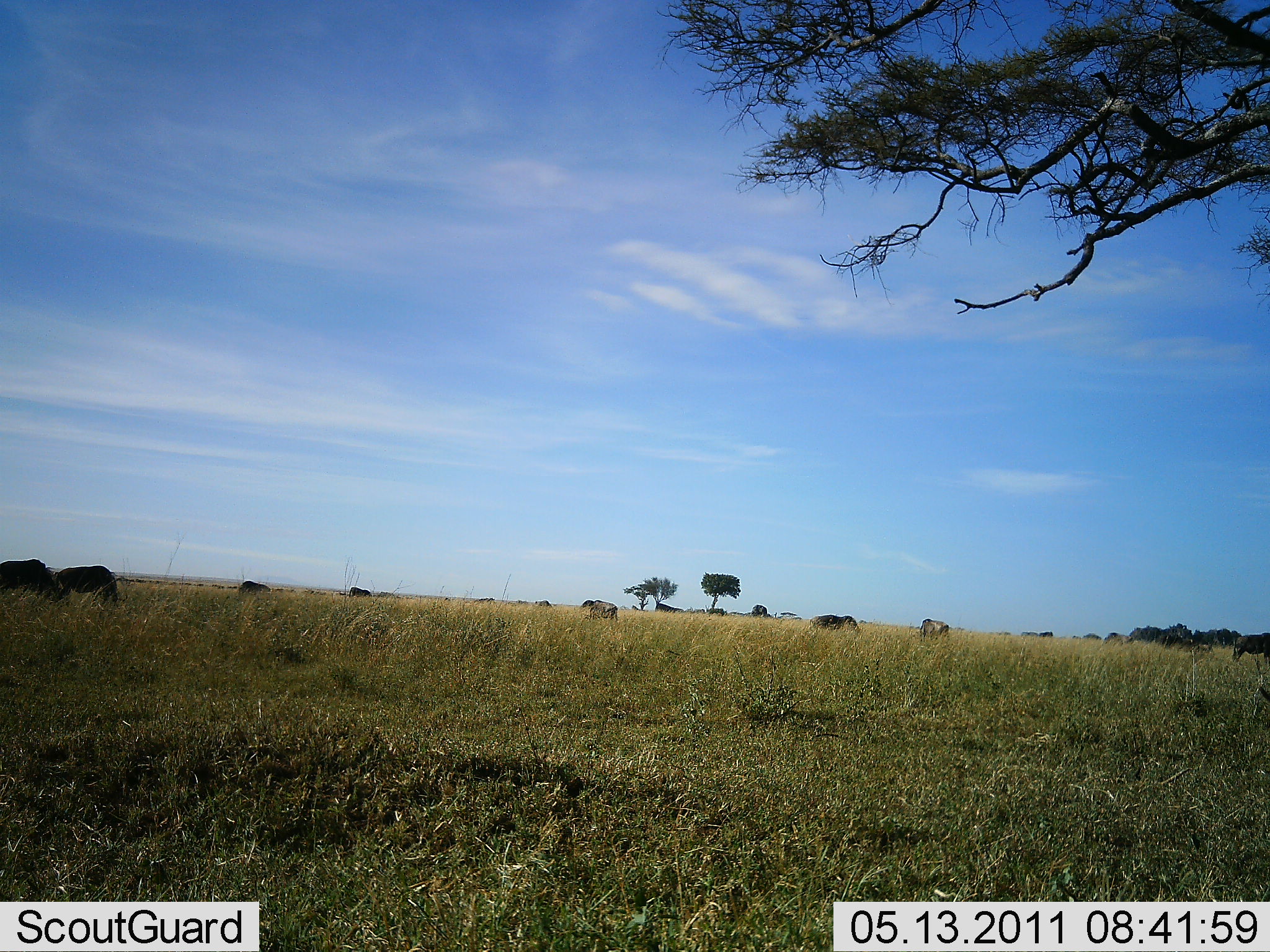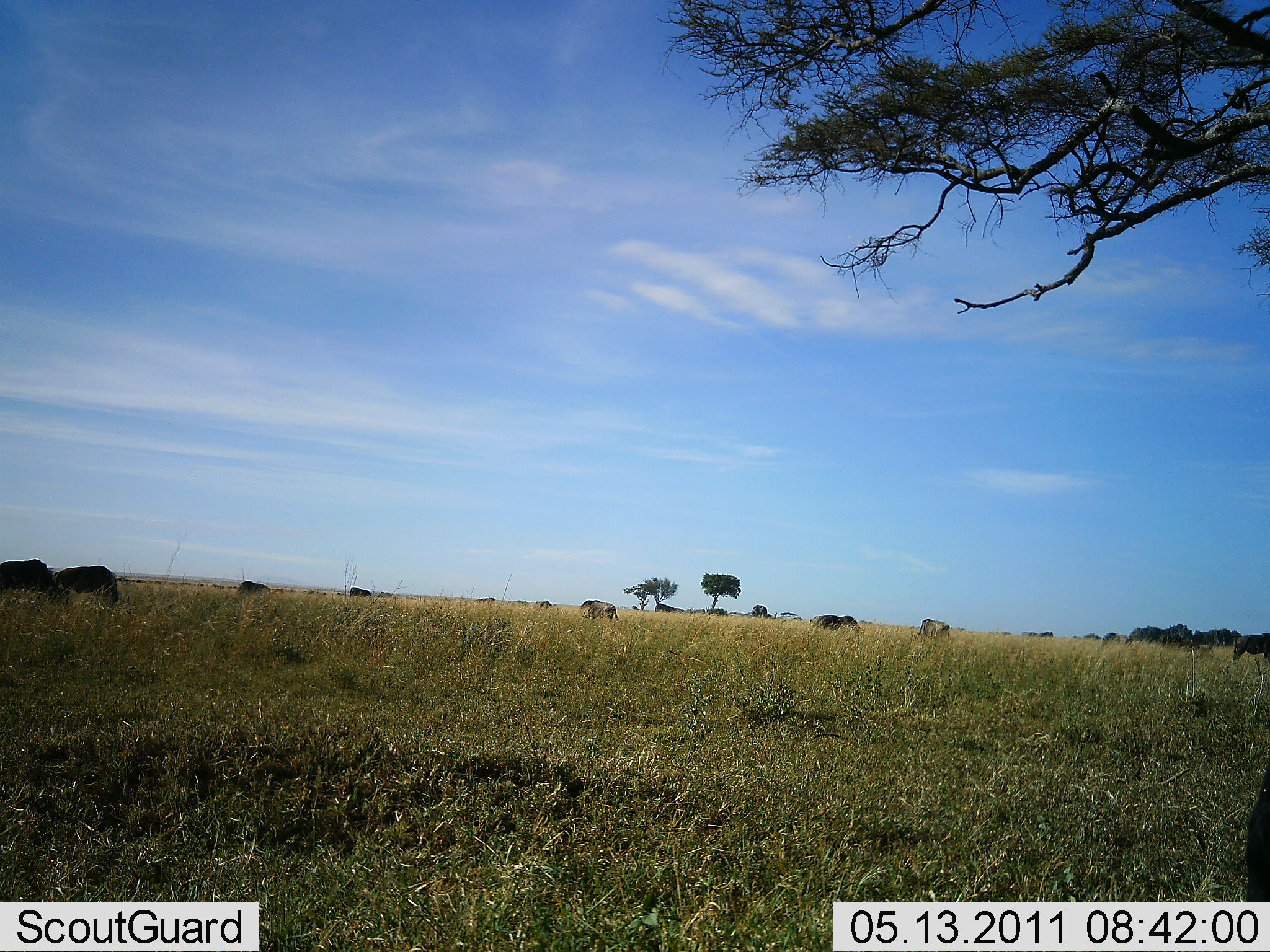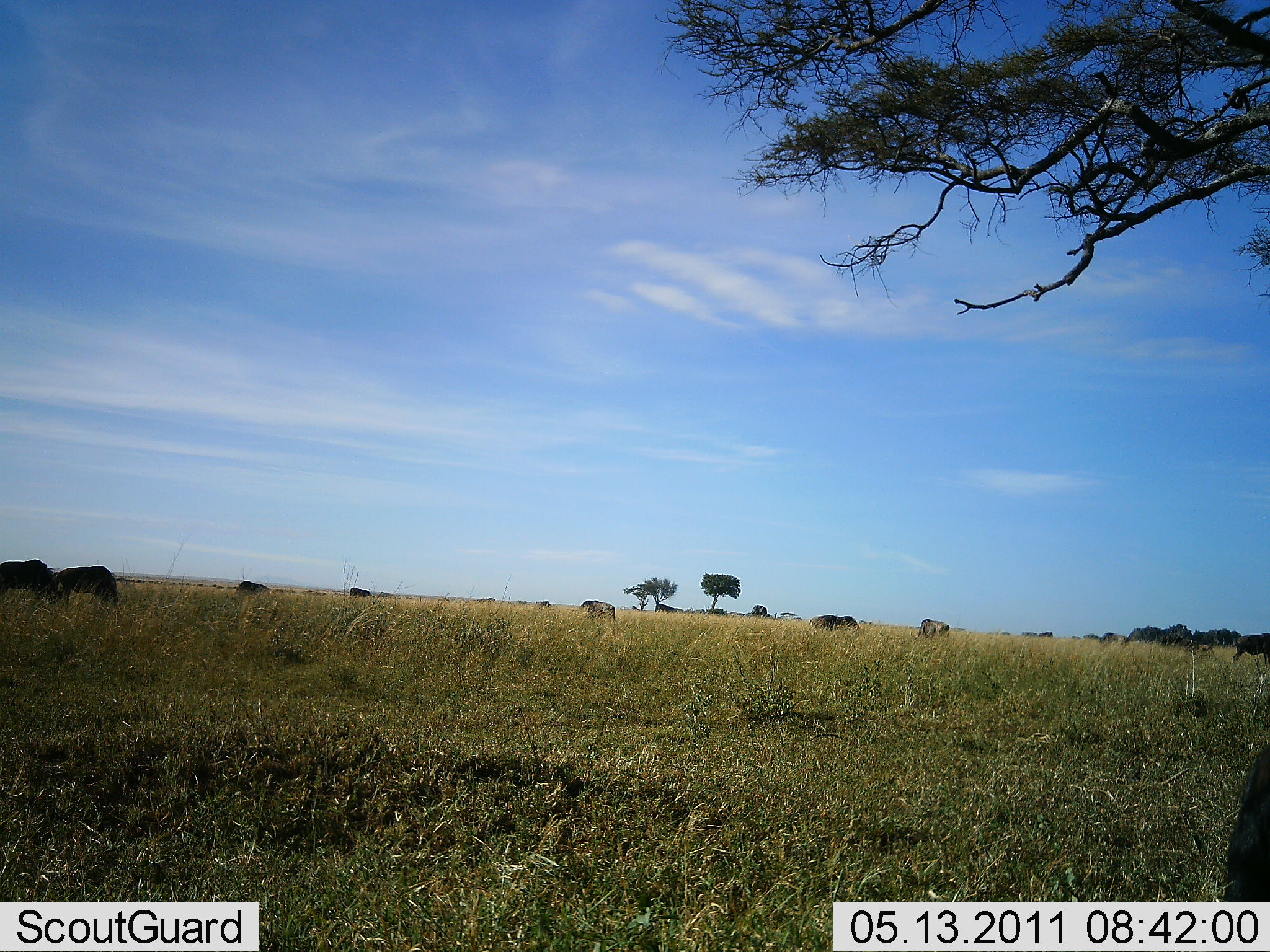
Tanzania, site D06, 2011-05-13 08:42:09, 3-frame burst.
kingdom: Animalia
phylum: Chordata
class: Mammalia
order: Artiodactyla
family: Bovidae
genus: Connochaetes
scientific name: Connochaetes taurinus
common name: blue wildebeest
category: wildebeest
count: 8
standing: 33%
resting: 0%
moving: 22%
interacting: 0%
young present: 0%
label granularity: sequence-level